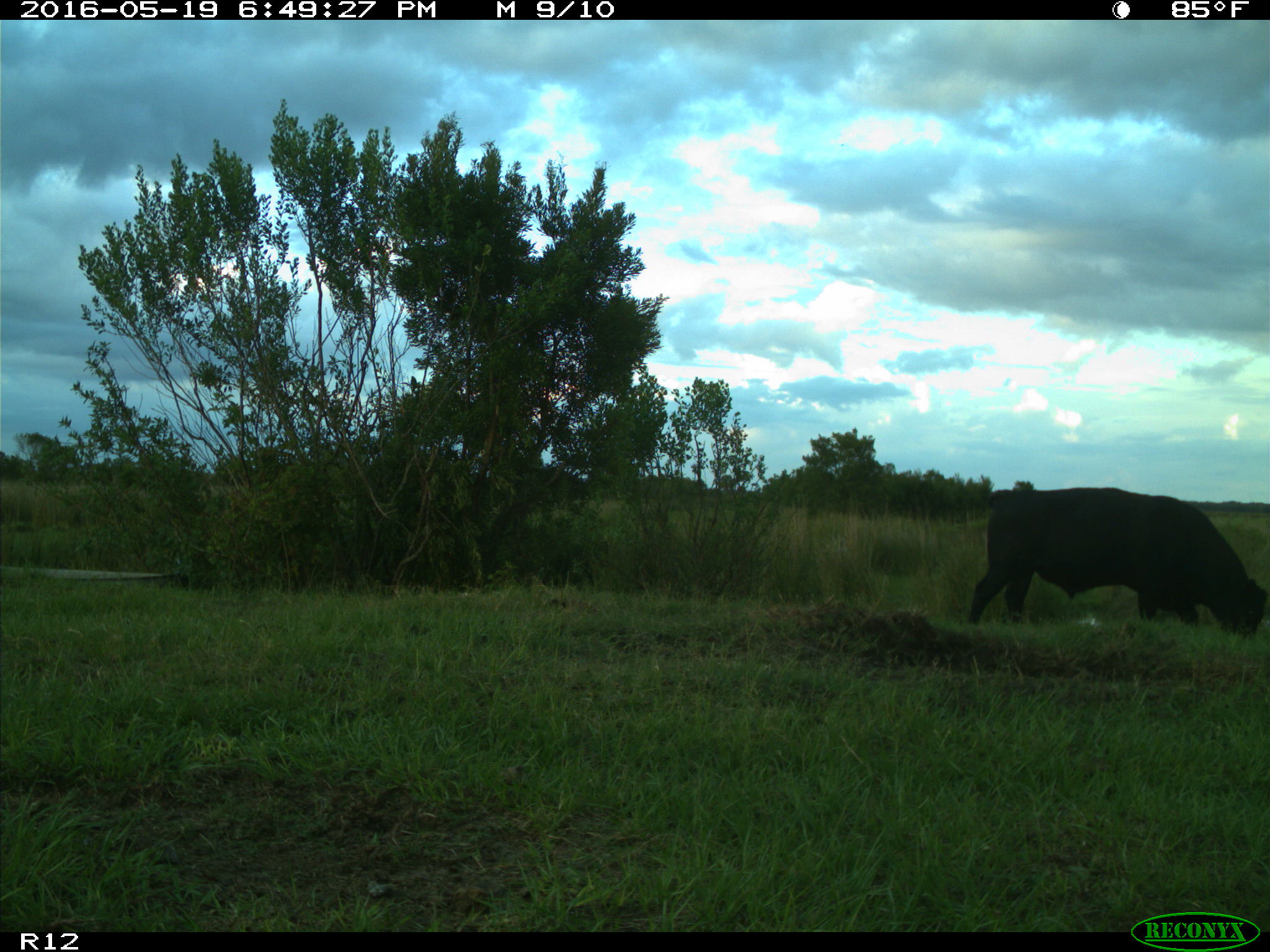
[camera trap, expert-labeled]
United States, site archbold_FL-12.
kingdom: Animalia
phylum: Chordata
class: Mammalia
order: Artiodactyla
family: Bovidae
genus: Bos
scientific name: Bos taurus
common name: domestic cow